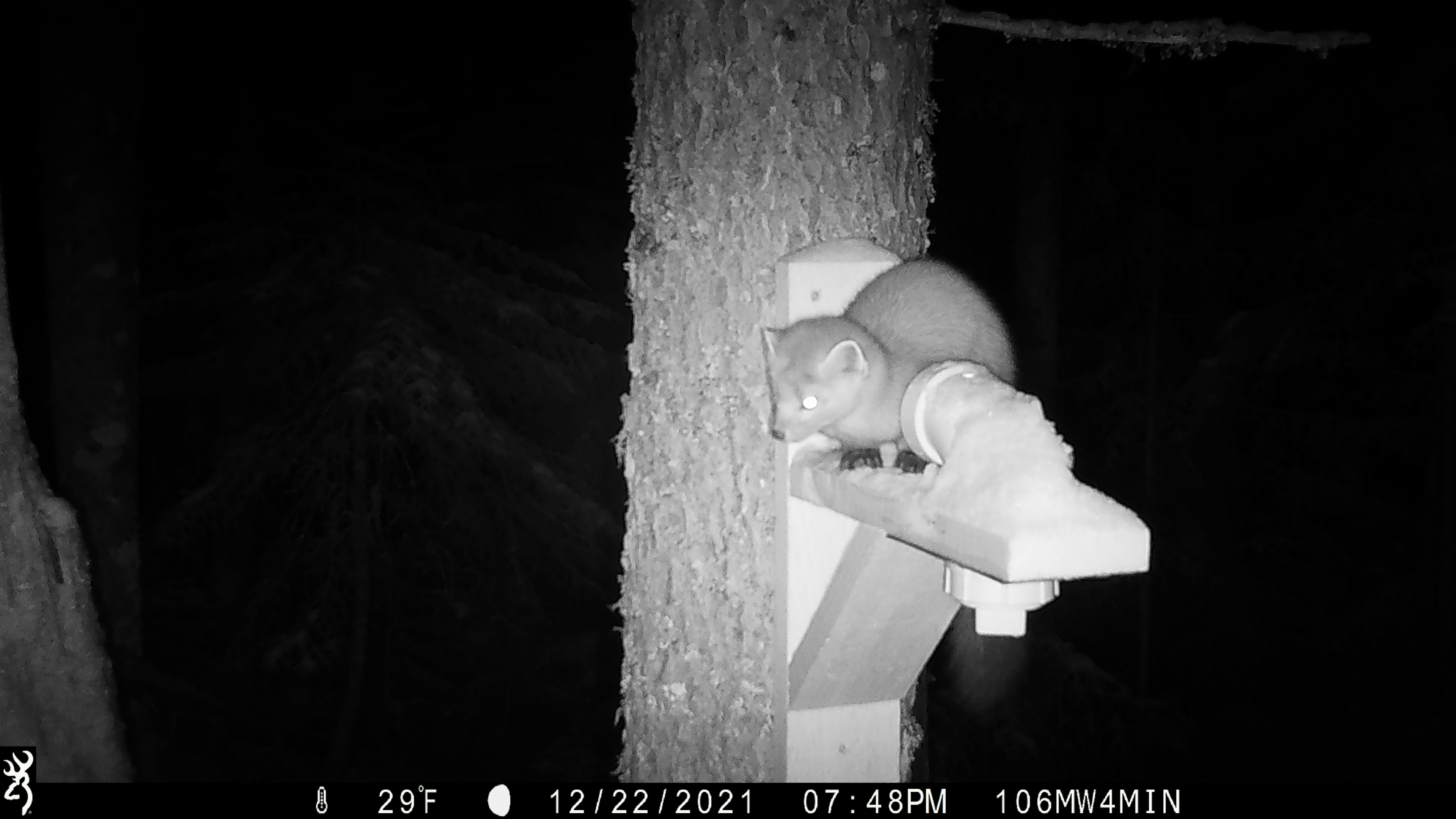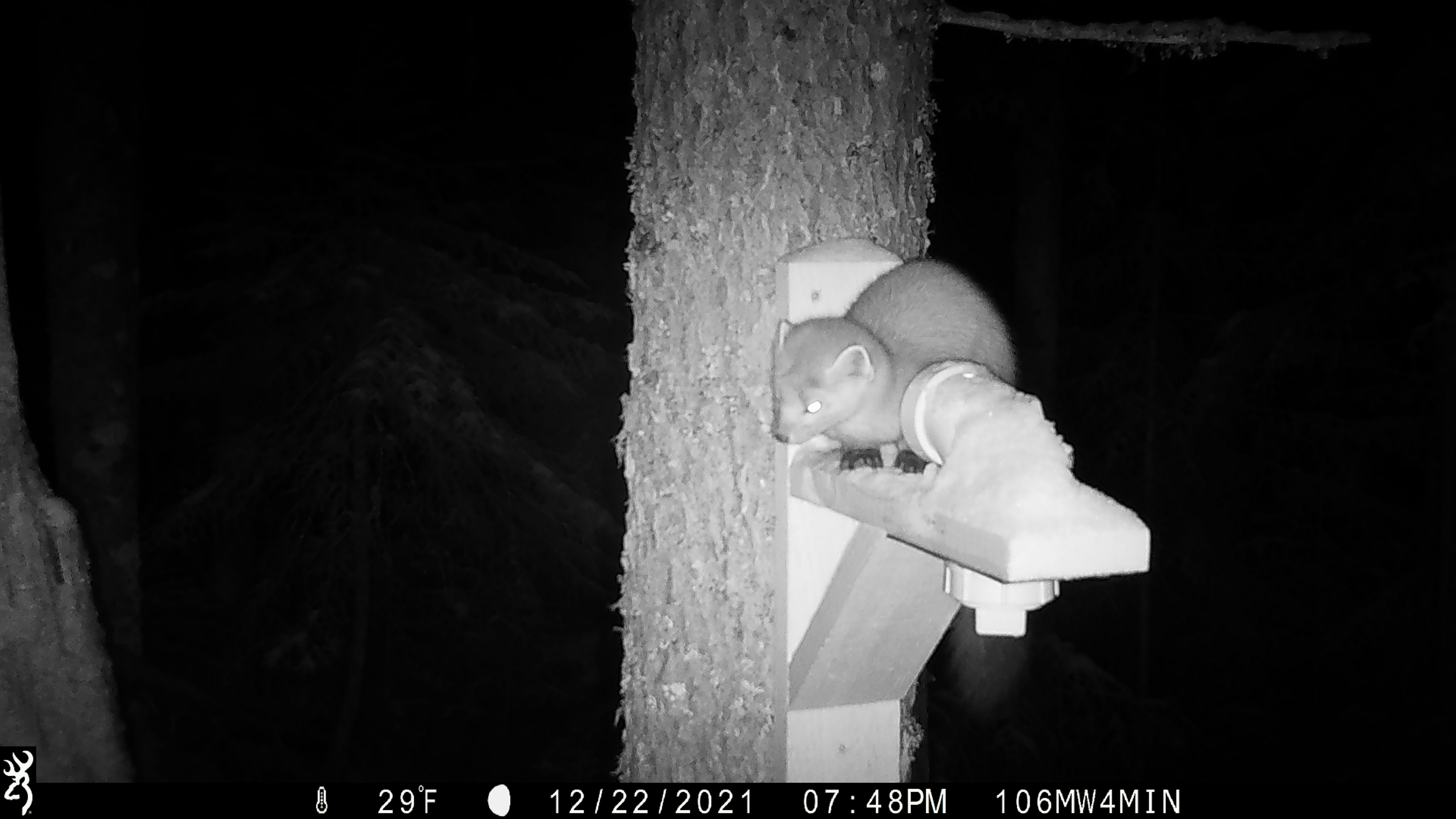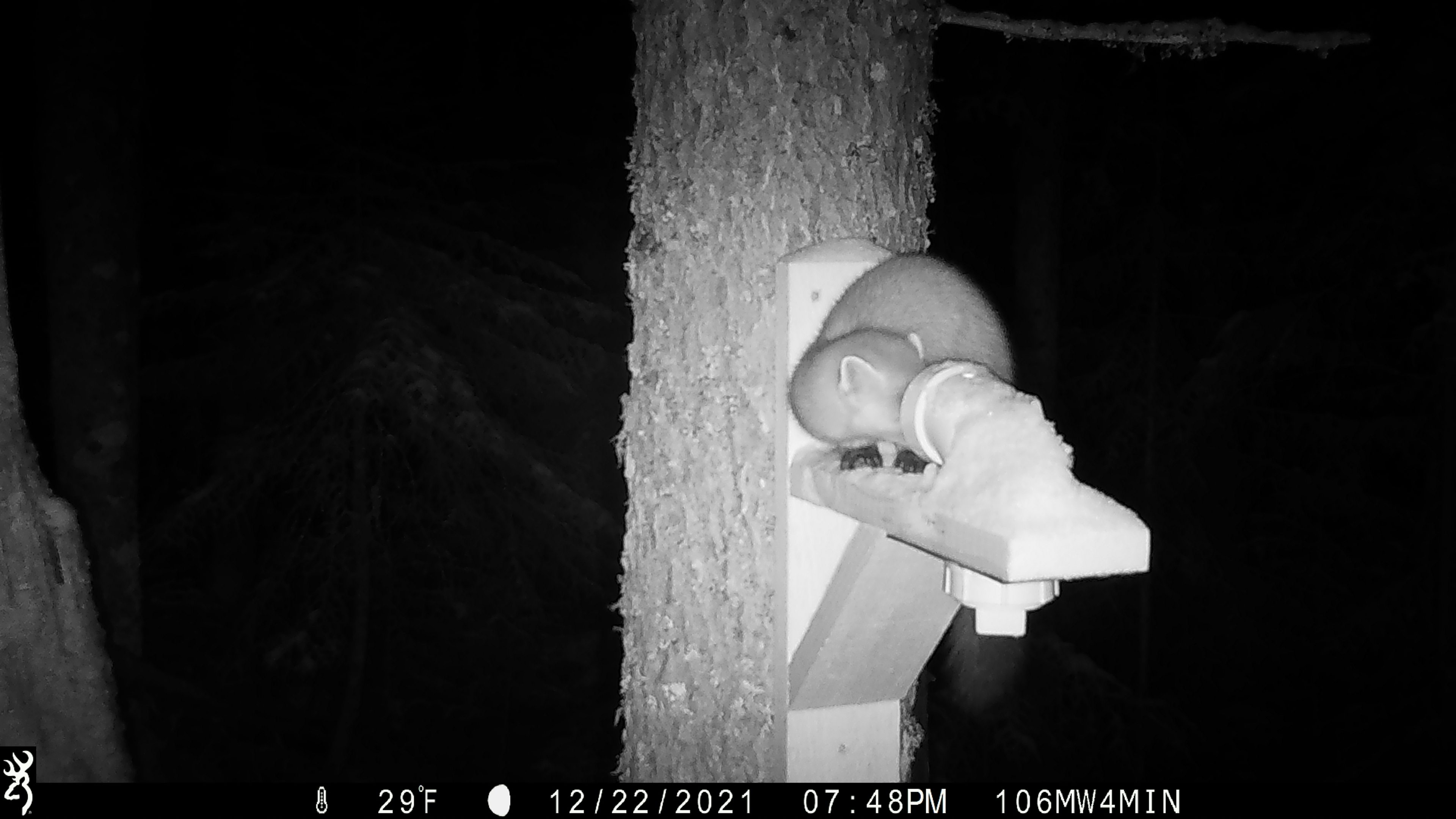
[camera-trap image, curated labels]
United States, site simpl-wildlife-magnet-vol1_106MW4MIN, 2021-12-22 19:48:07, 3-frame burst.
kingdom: Animalia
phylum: Chordata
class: Mammalia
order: Carnivora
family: Mustelidae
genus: Martes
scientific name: Martes americana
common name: american marten